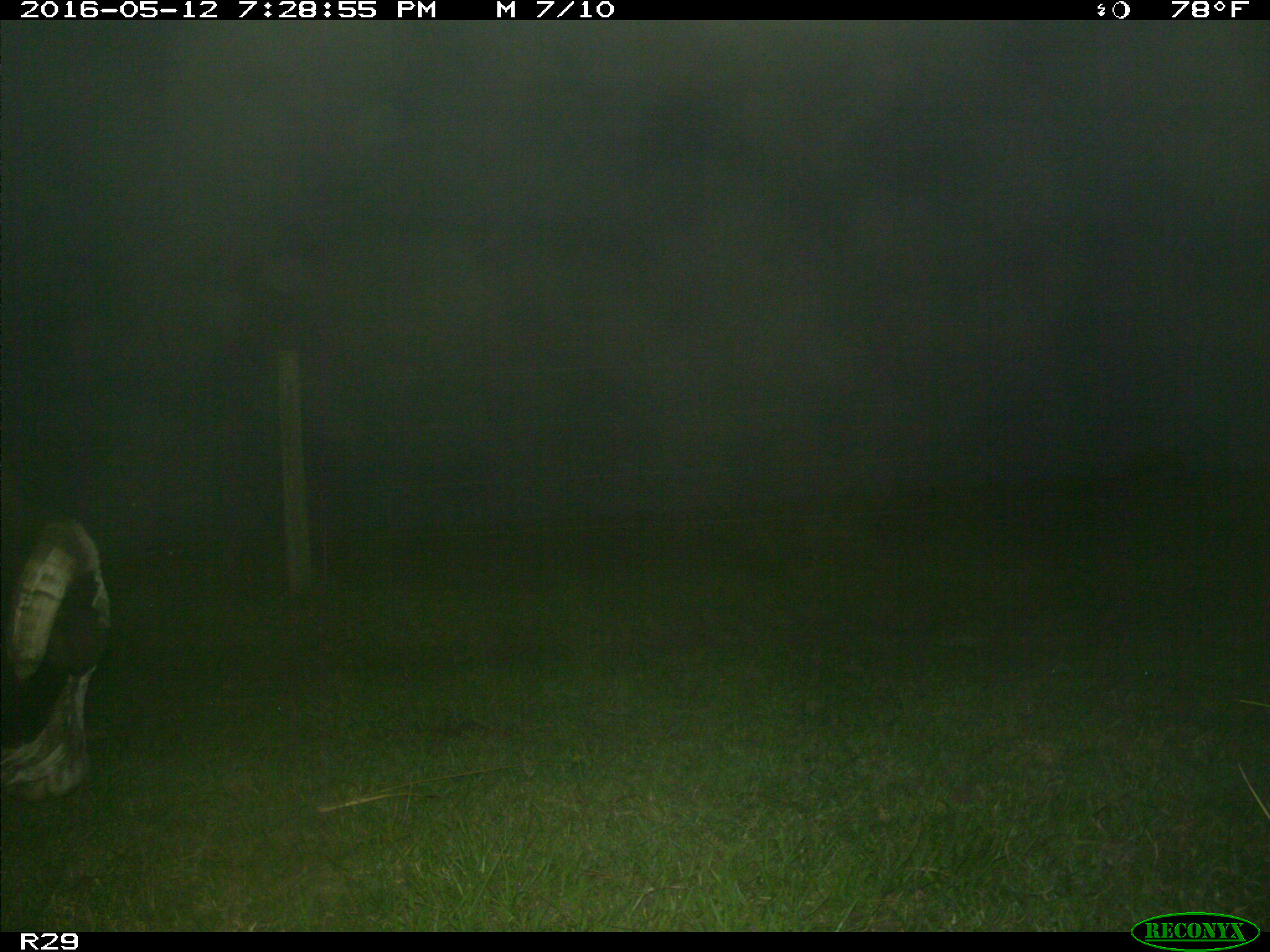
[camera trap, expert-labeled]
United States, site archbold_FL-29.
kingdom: Animalia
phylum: Chordata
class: Mammalia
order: Artiodactyla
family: Bovidae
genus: Bos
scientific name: Bos taurus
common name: domestic cow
Bos taurus (domestic cow).